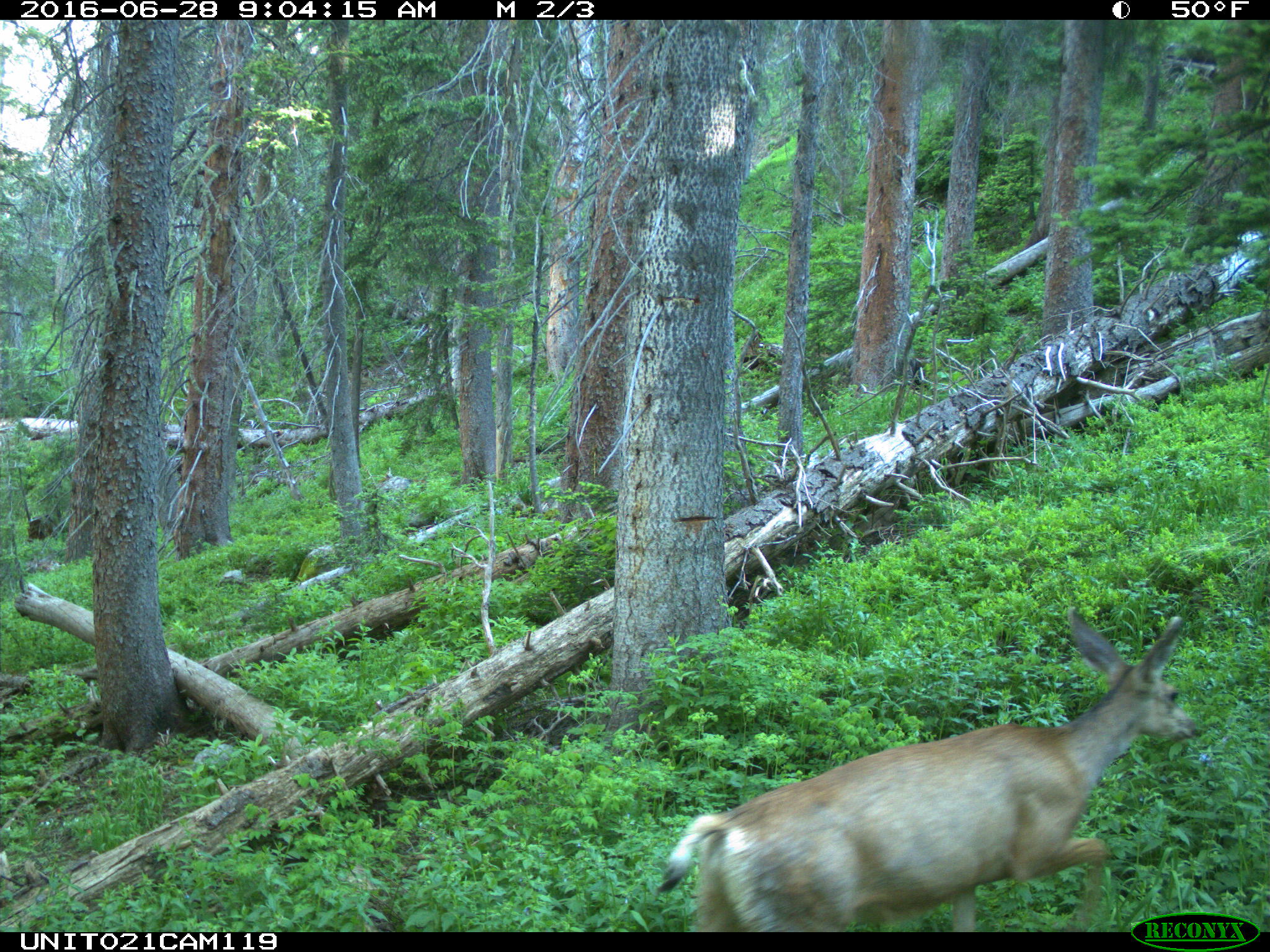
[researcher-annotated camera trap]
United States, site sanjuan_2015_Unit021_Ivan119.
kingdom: Animalia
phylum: Chordata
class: Mammalia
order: Artiodactyla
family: Cervidae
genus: Odocoileus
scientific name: Odocoileus hemionus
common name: mule deer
Odocoileus hemionus (mule deer).